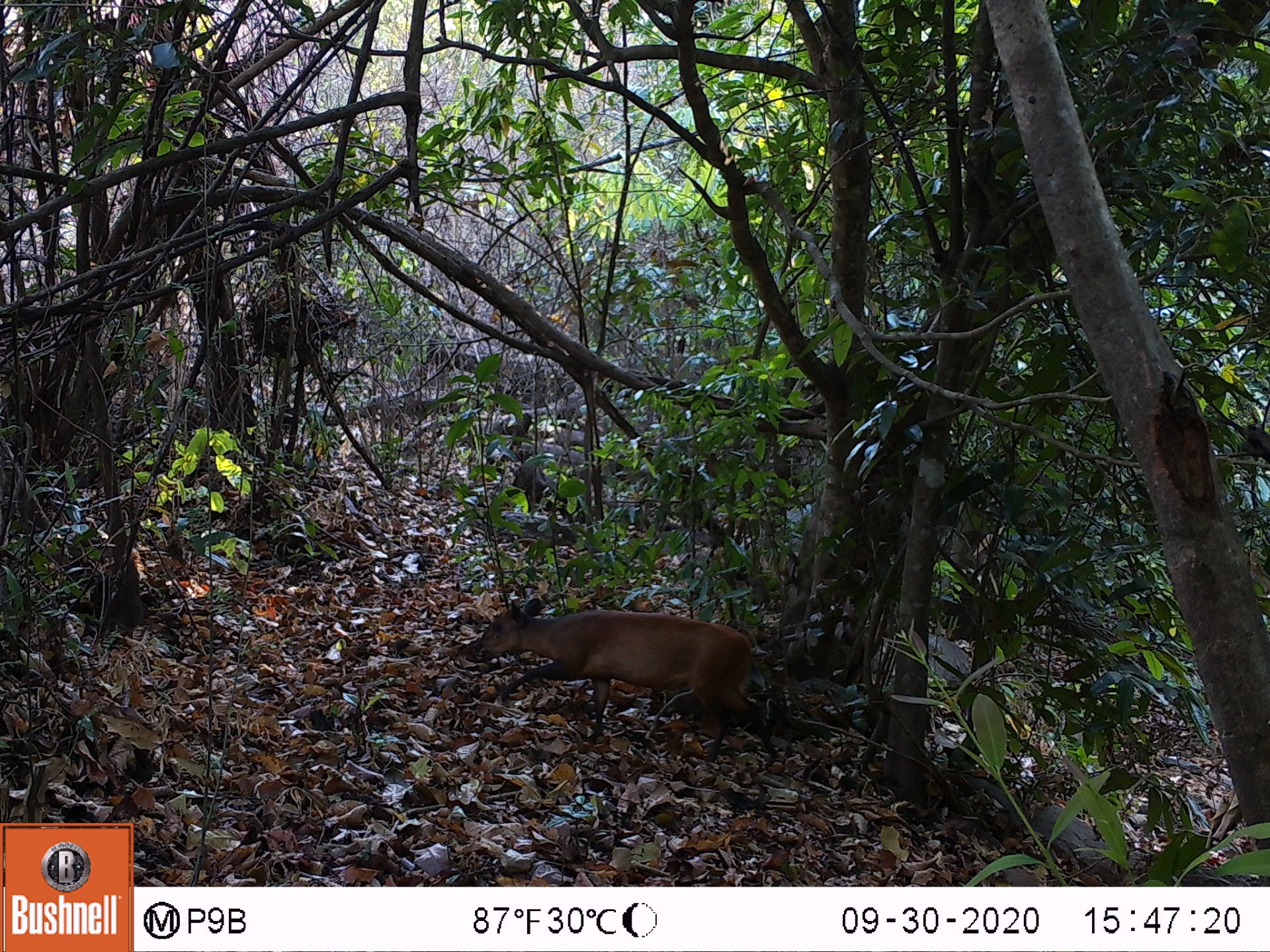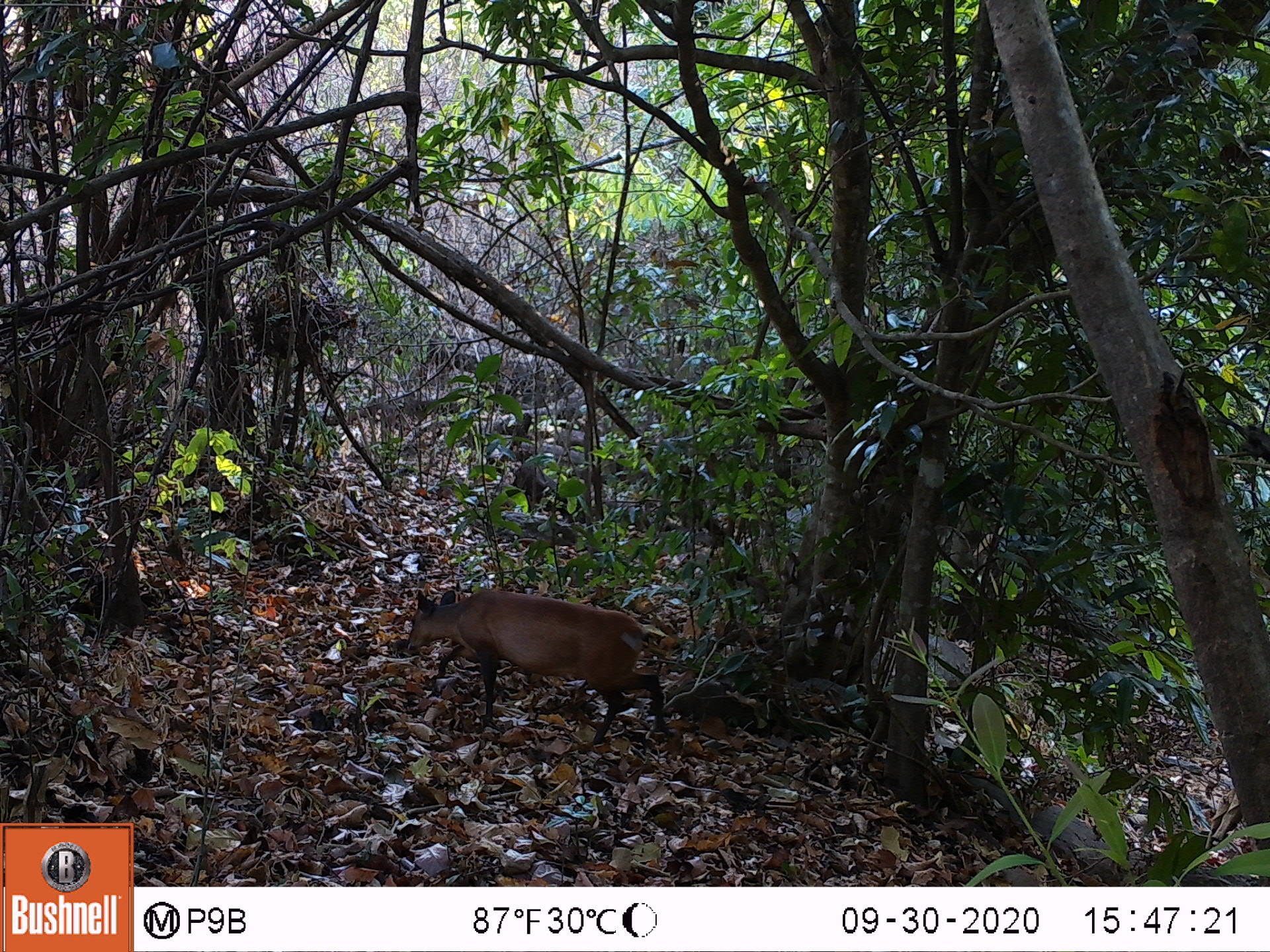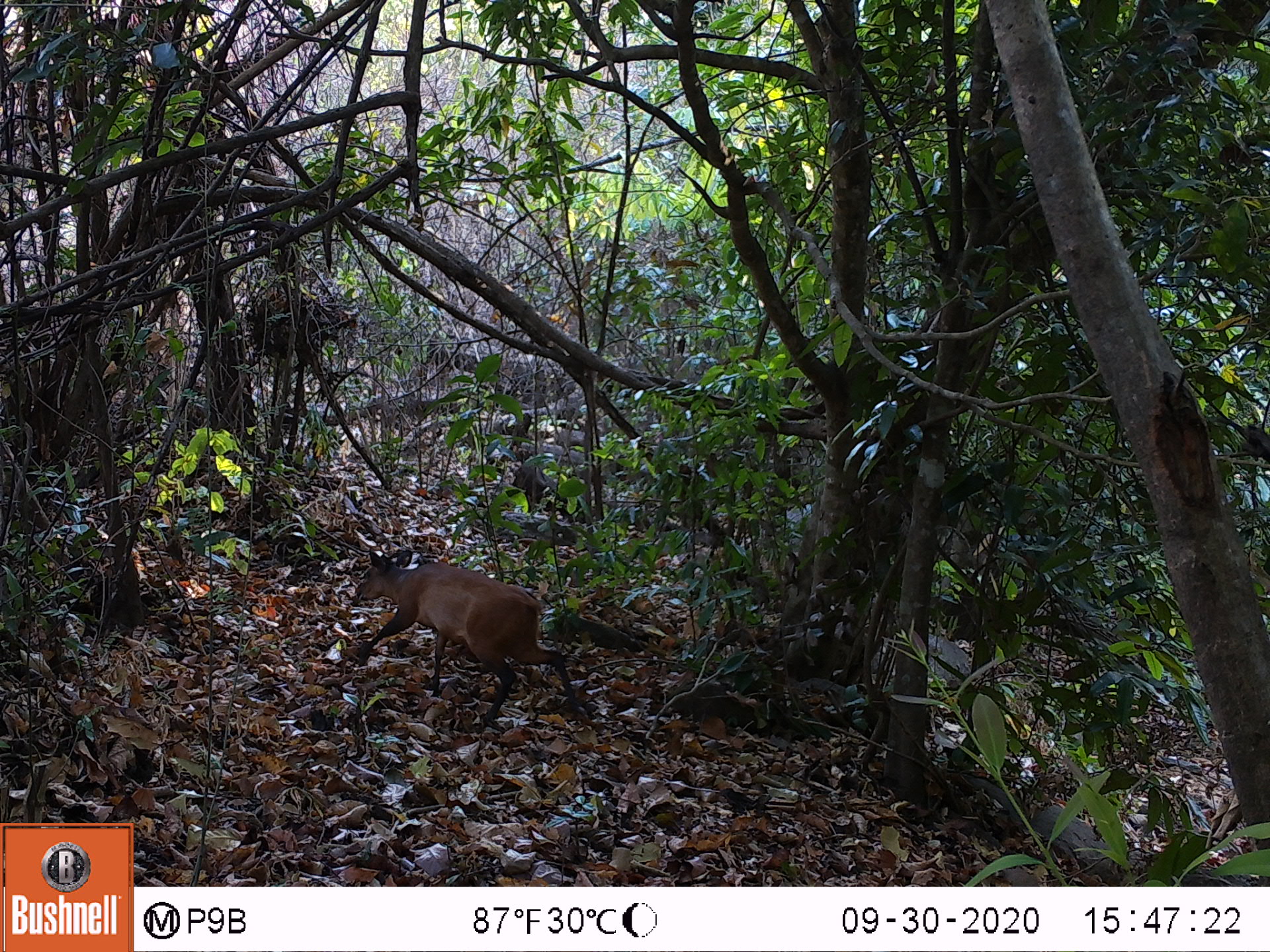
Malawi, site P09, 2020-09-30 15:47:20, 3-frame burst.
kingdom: Animalia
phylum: Chordata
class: Mammalia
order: Artiodactyla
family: Bovidae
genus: Cephalophorus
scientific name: Cephalophorus natalensis natalensis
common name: red duiker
Red duiker (Cephalophorus natalensis natalensis), count 1.